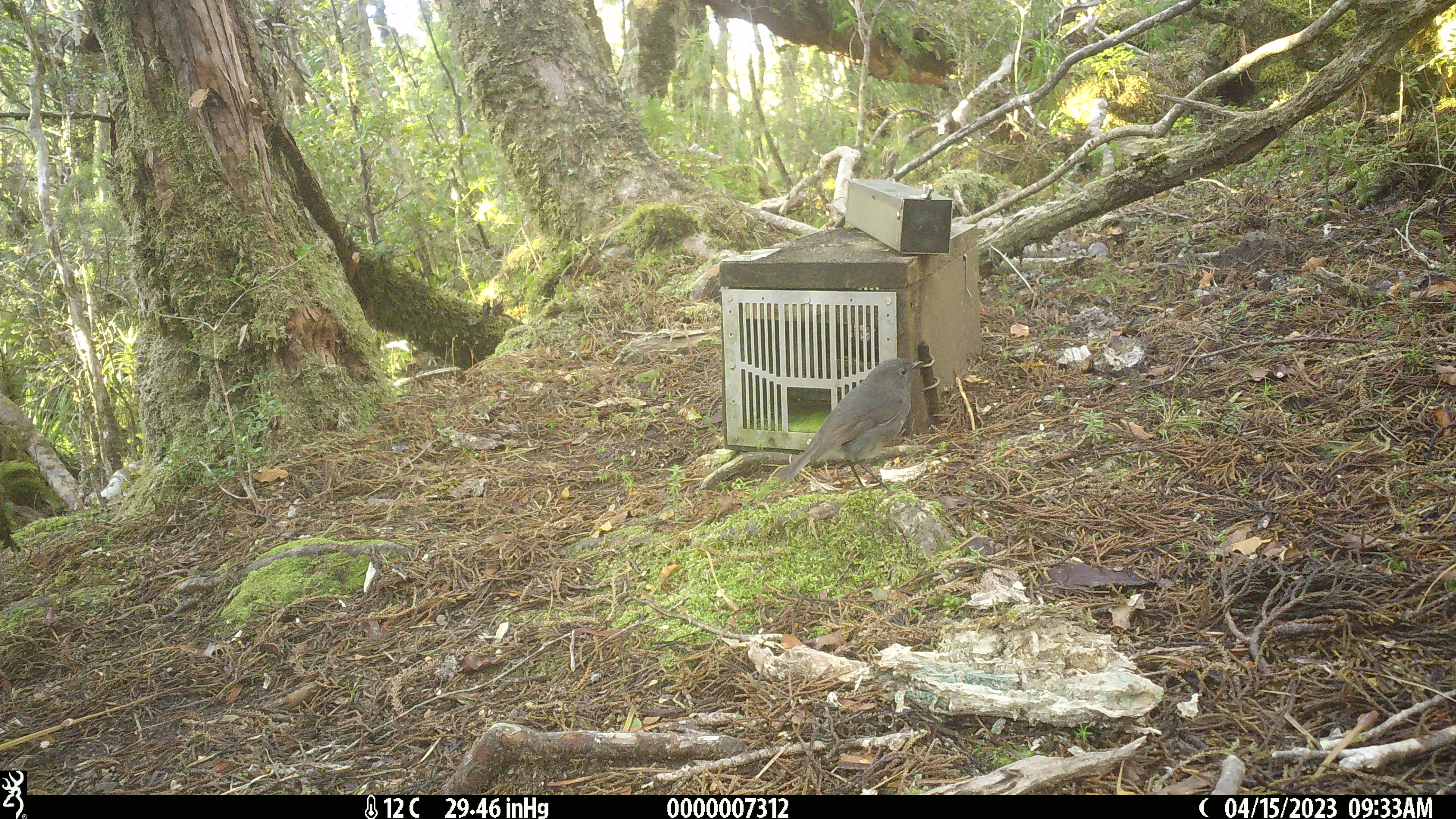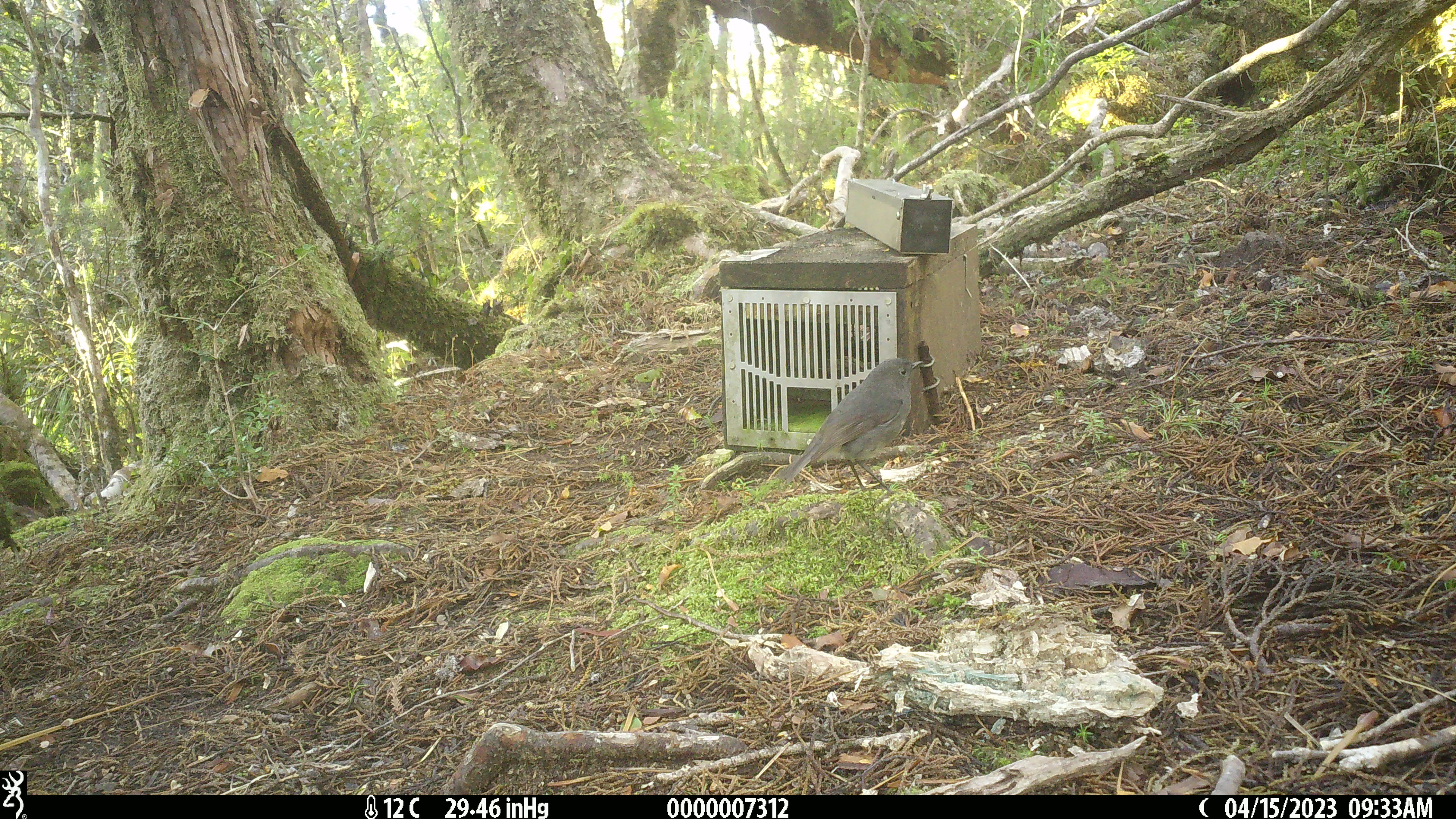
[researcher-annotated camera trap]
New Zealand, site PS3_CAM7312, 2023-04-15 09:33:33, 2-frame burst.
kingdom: Animalia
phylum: Chordata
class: Aves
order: Passeriformes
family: Petroicidae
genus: Petroica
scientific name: Petroica australis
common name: new zealand robin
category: robin